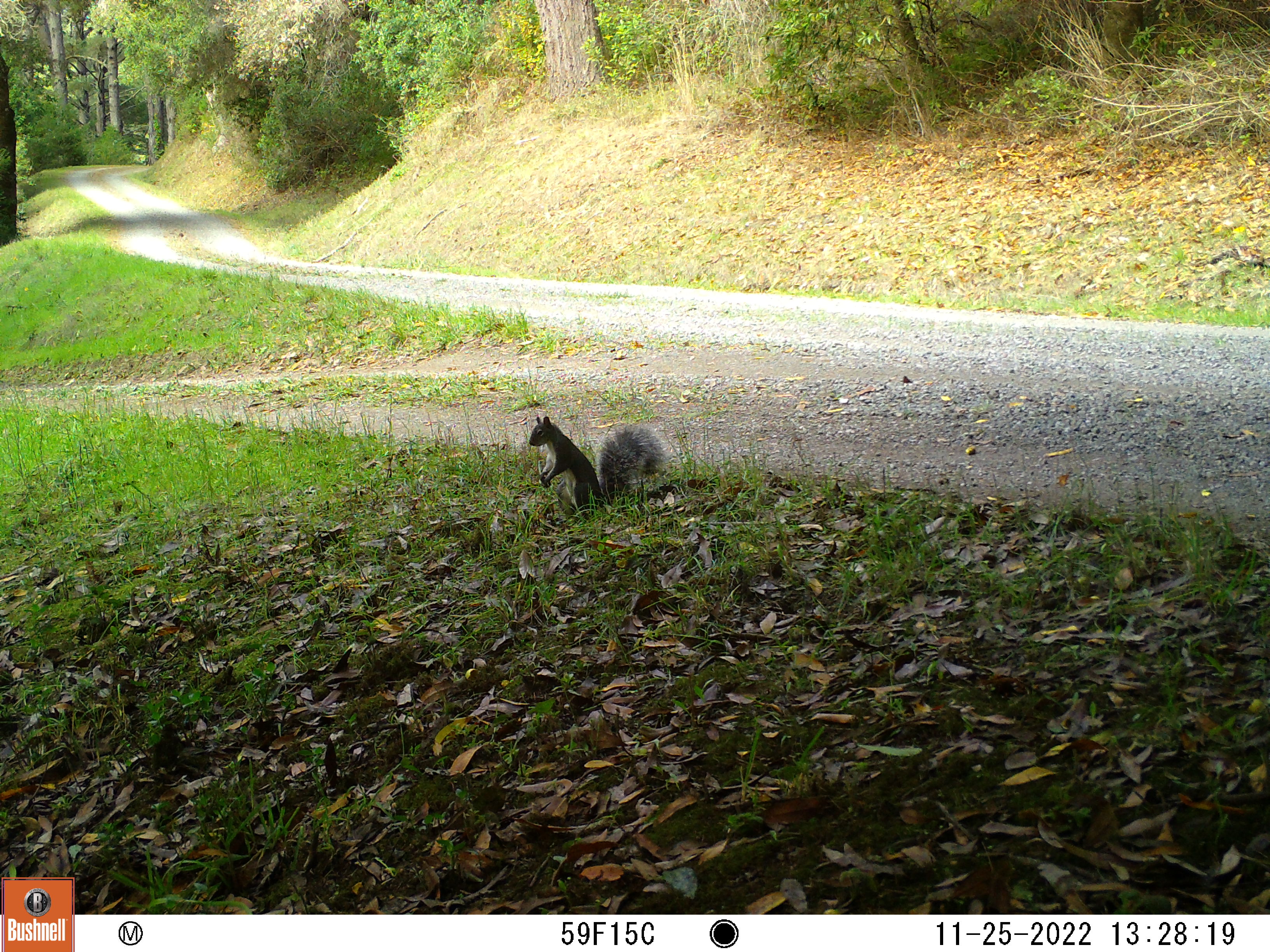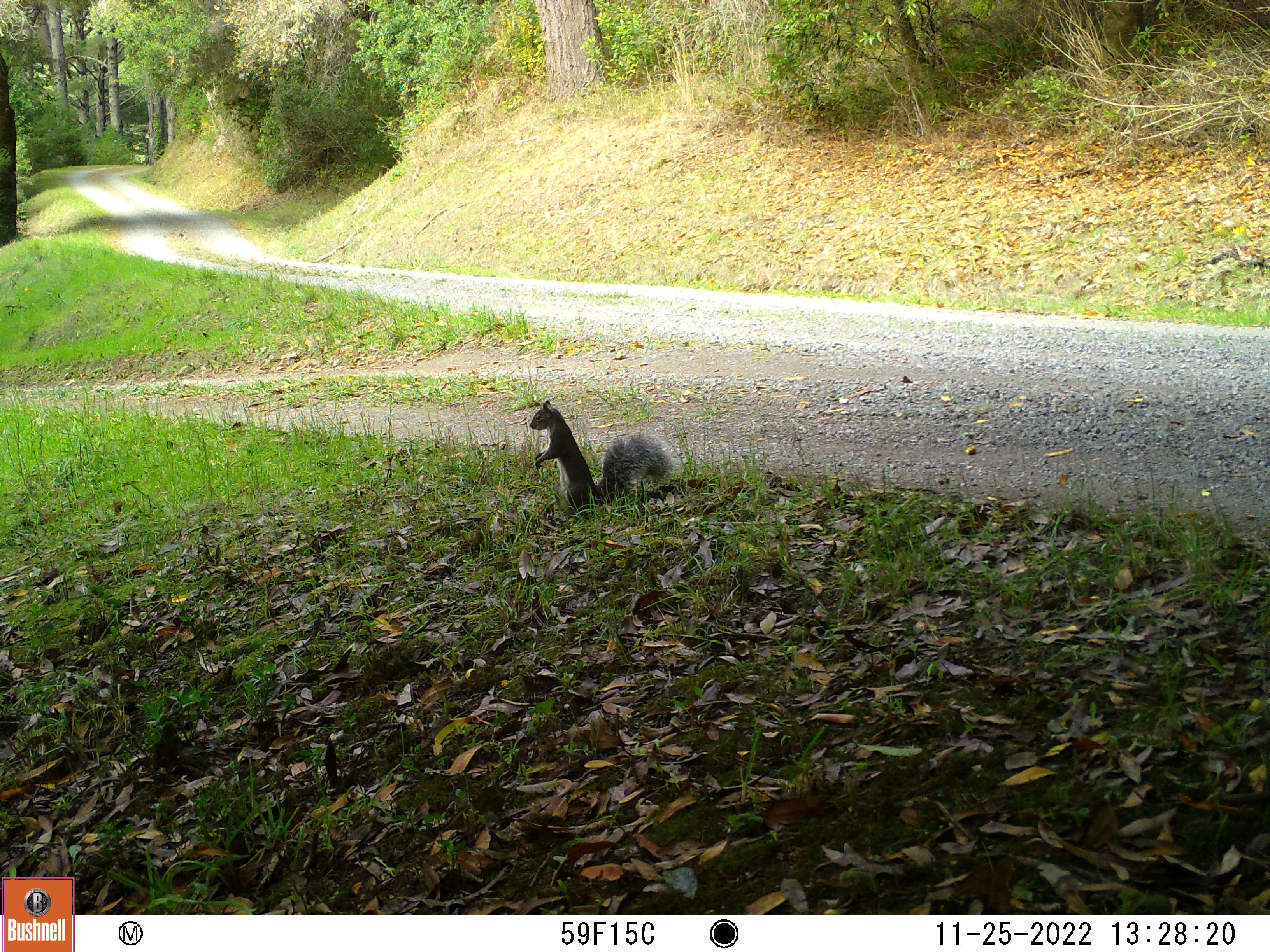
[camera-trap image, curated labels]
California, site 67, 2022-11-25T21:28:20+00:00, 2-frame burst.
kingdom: Animalia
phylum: Chordata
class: Mammalia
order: Rodentia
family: Sciuridae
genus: Sciurus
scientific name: Sciurus griseus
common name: western gray squirrel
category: western grey squirrel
Western grey squirrel (western gray squirrel) (Sciurus griseus).